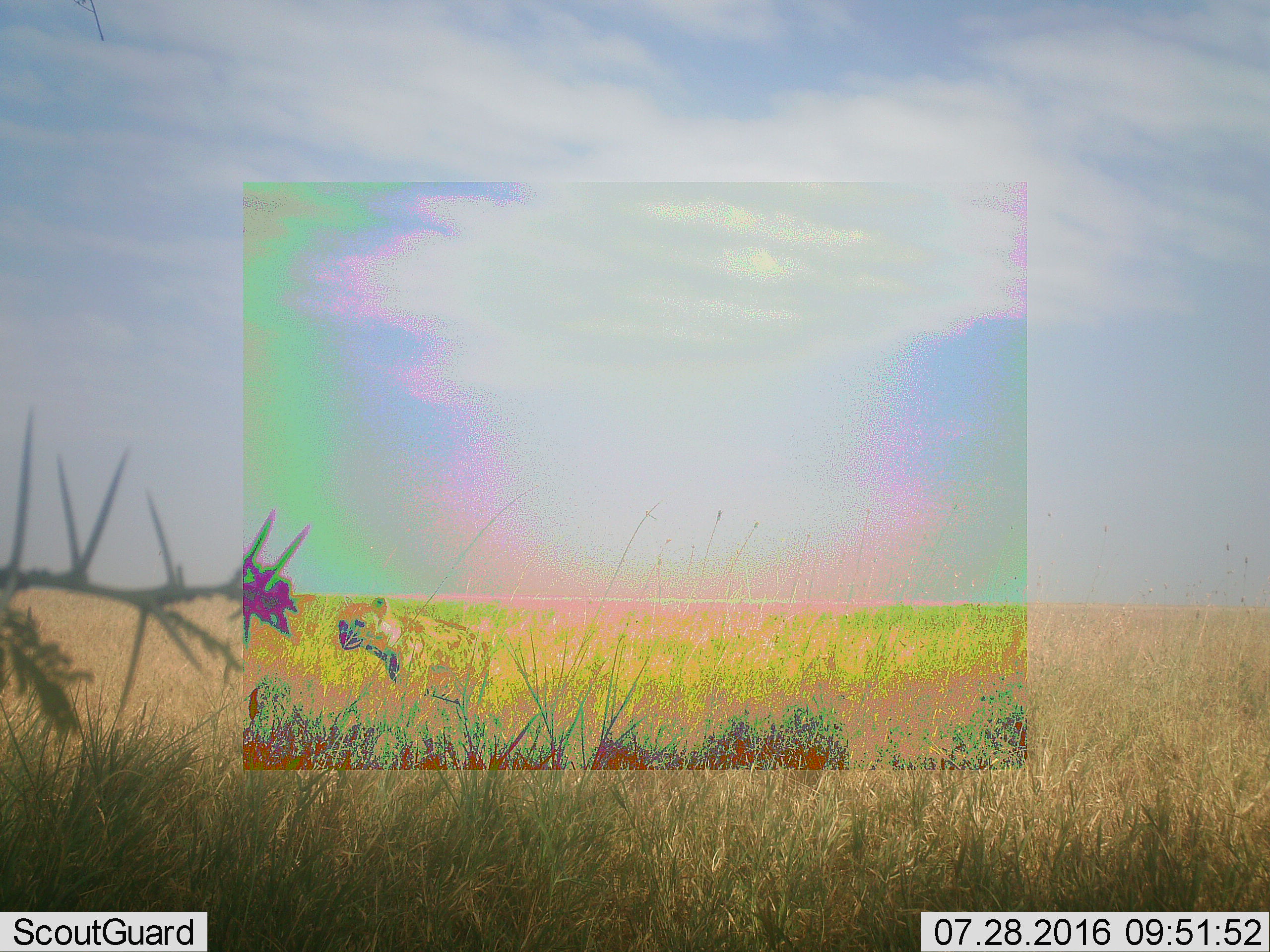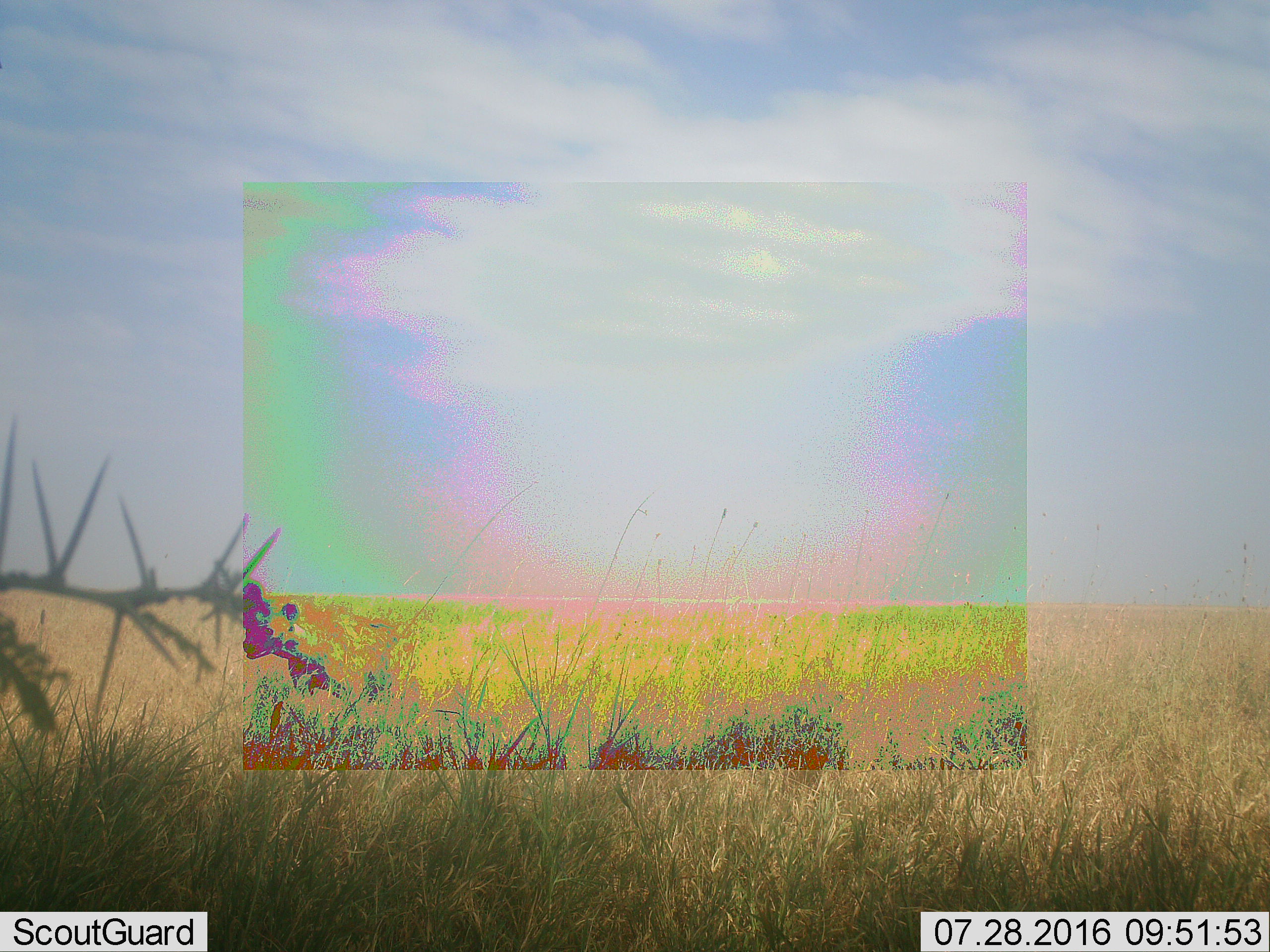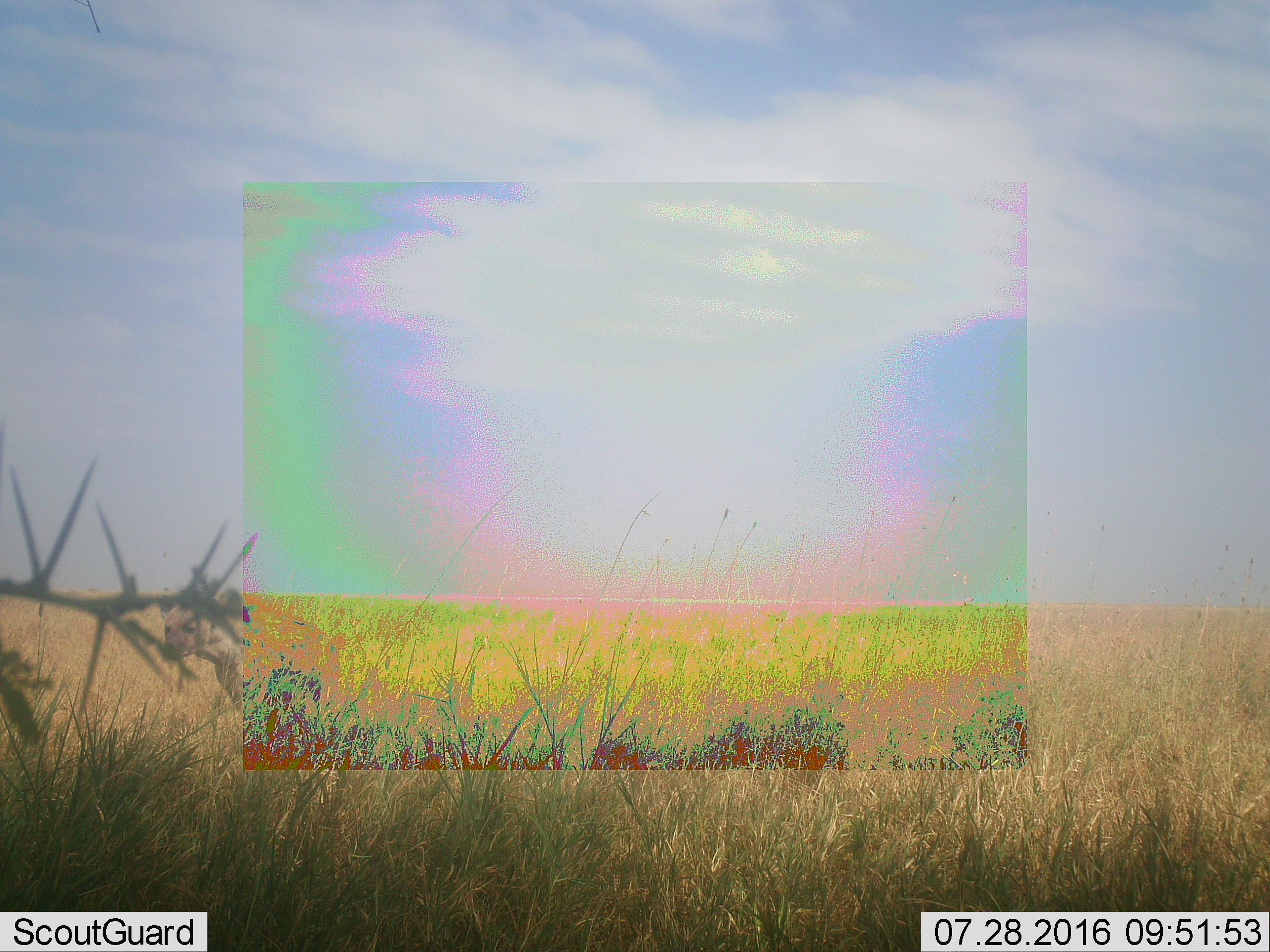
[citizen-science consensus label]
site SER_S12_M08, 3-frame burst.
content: unidentified animal